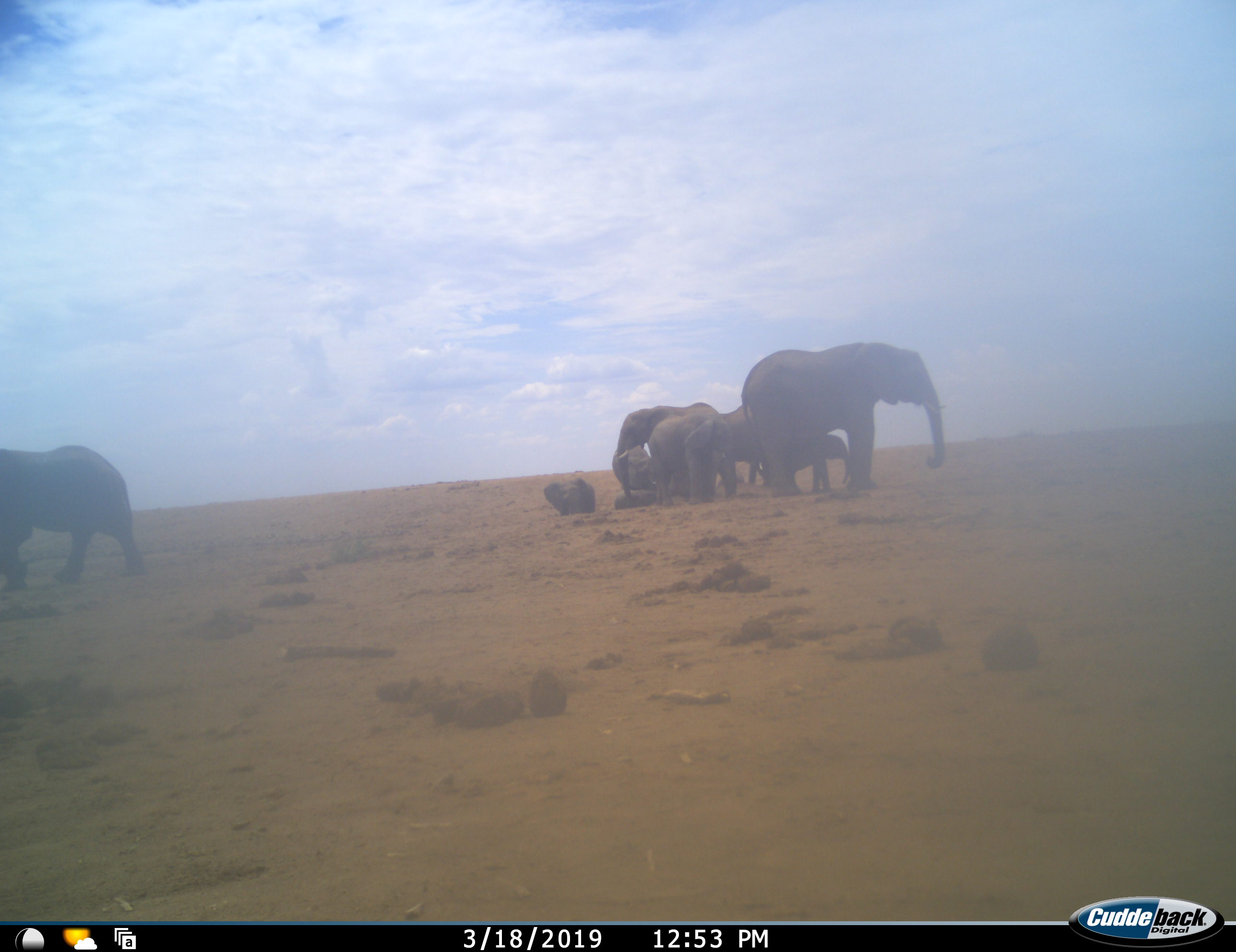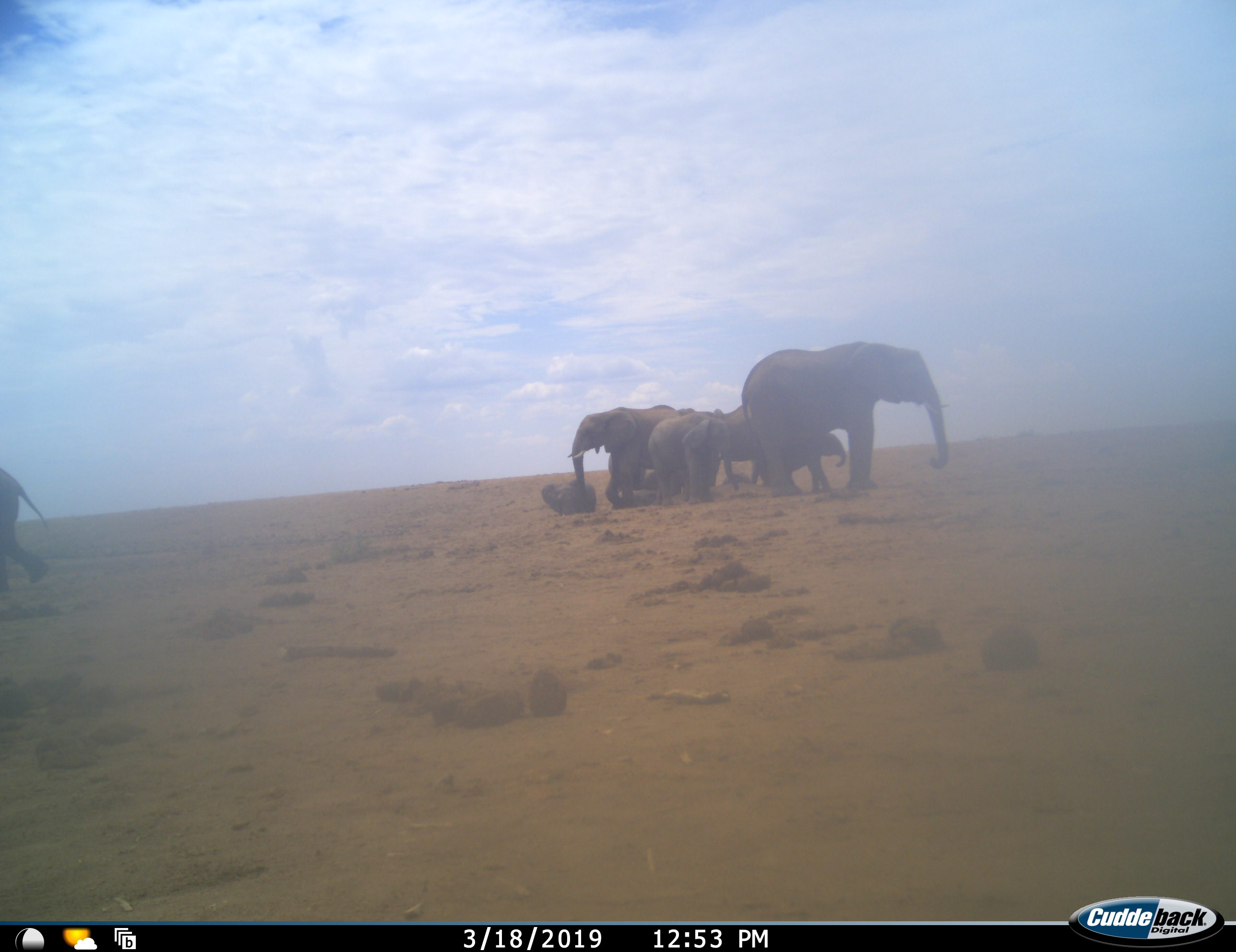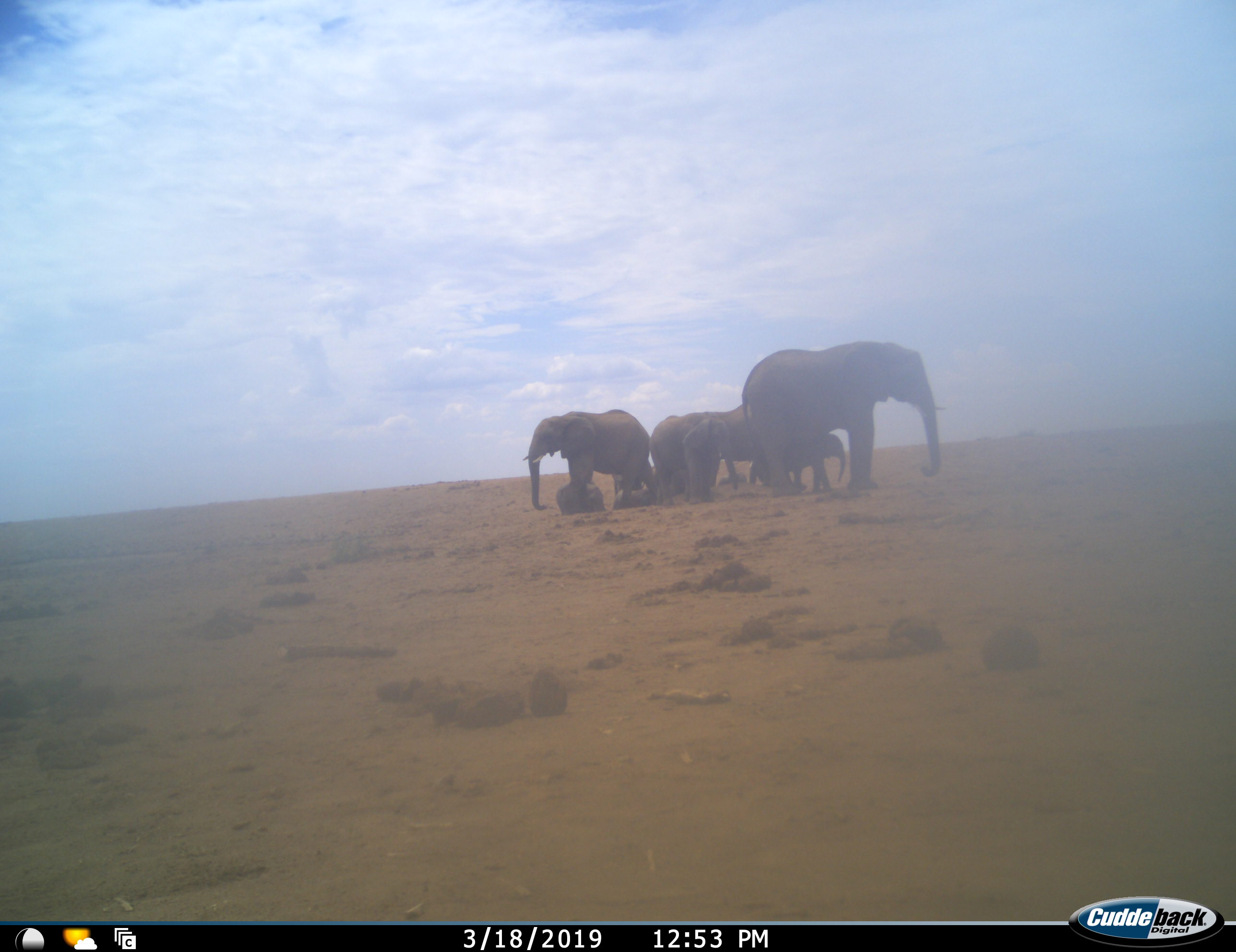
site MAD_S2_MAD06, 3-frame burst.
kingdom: Animalia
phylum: Chordata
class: Mammalia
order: Proboscidea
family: Elephantidae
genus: Loxodonta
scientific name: Loxodonta africana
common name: african bush elephant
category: elephant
Elephant (african bush elephant) (Loxodonta africana), count 8. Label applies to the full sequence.